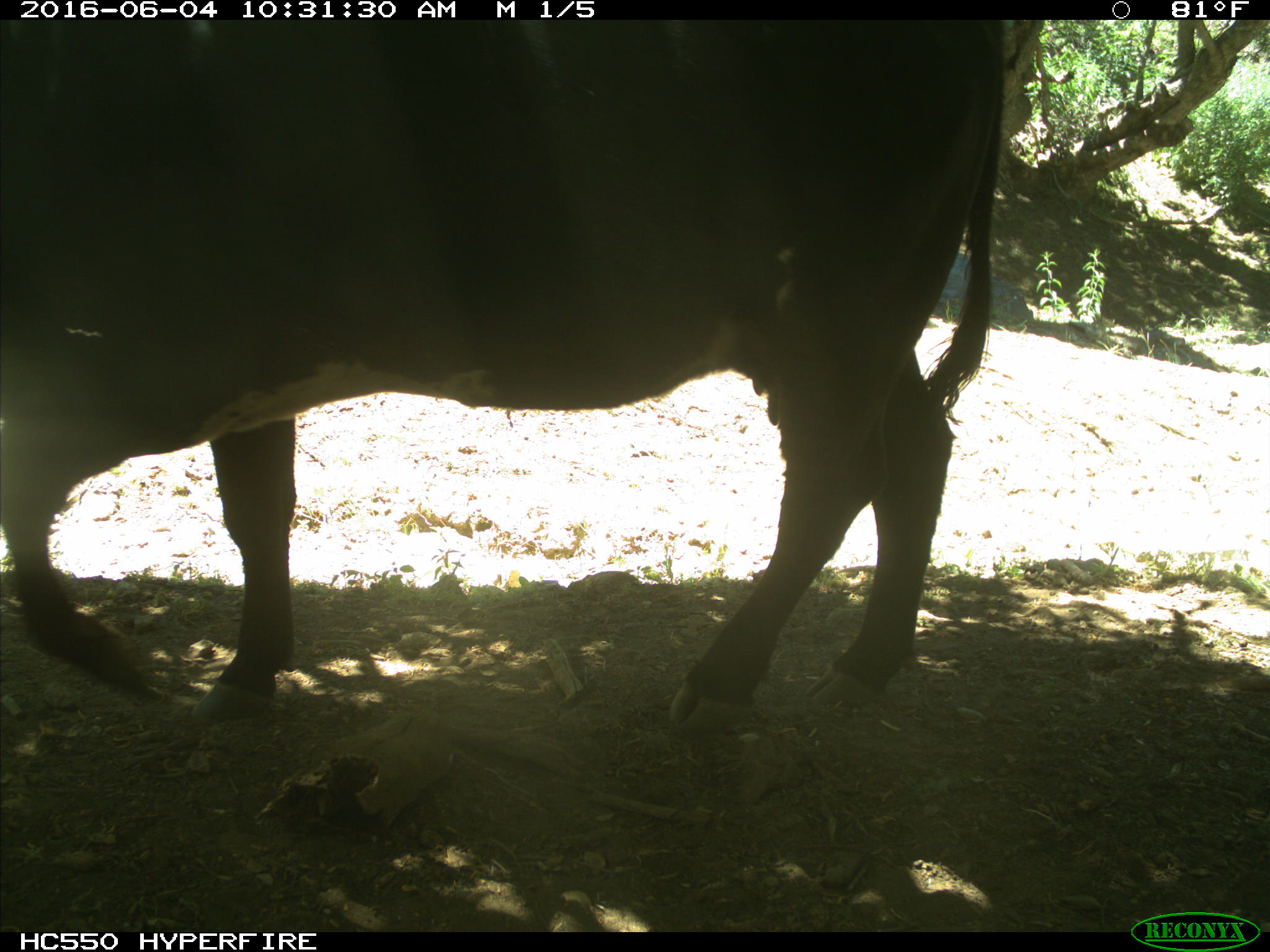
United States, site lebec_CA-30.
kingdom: Animalia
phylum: Chordata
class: Mammalia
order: Artiodactyla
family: Bovidae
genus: Bos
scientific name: Bos taurus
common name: domestic cow